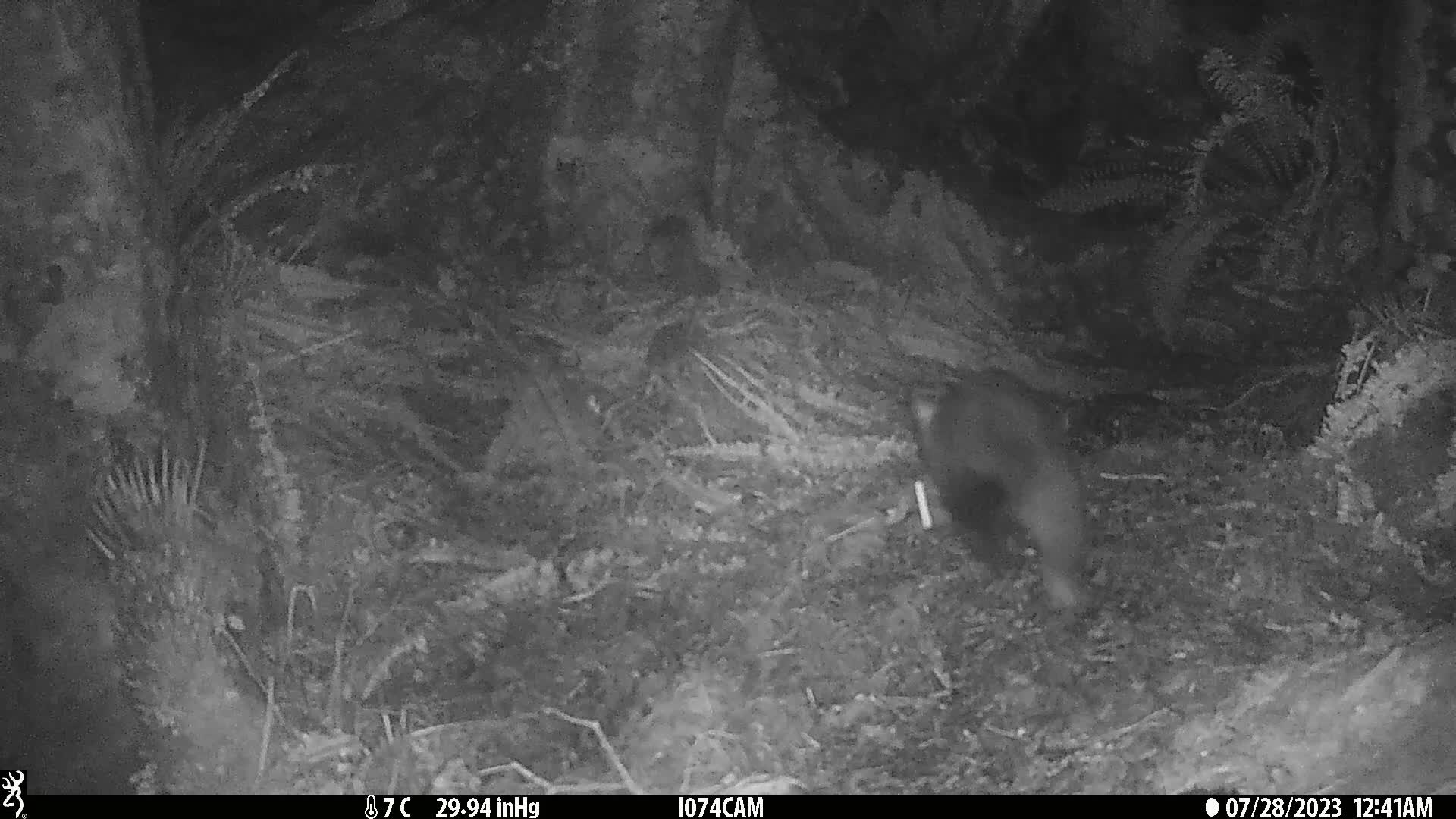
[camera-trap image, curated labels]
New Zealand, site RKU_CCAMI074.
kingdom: Animalia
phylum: Chordata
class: Mammalia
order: Diprotodontia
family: Phalangeridae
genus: Trichosurus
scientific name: Trichosurus vulpecula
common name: common brushtail possum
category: possum